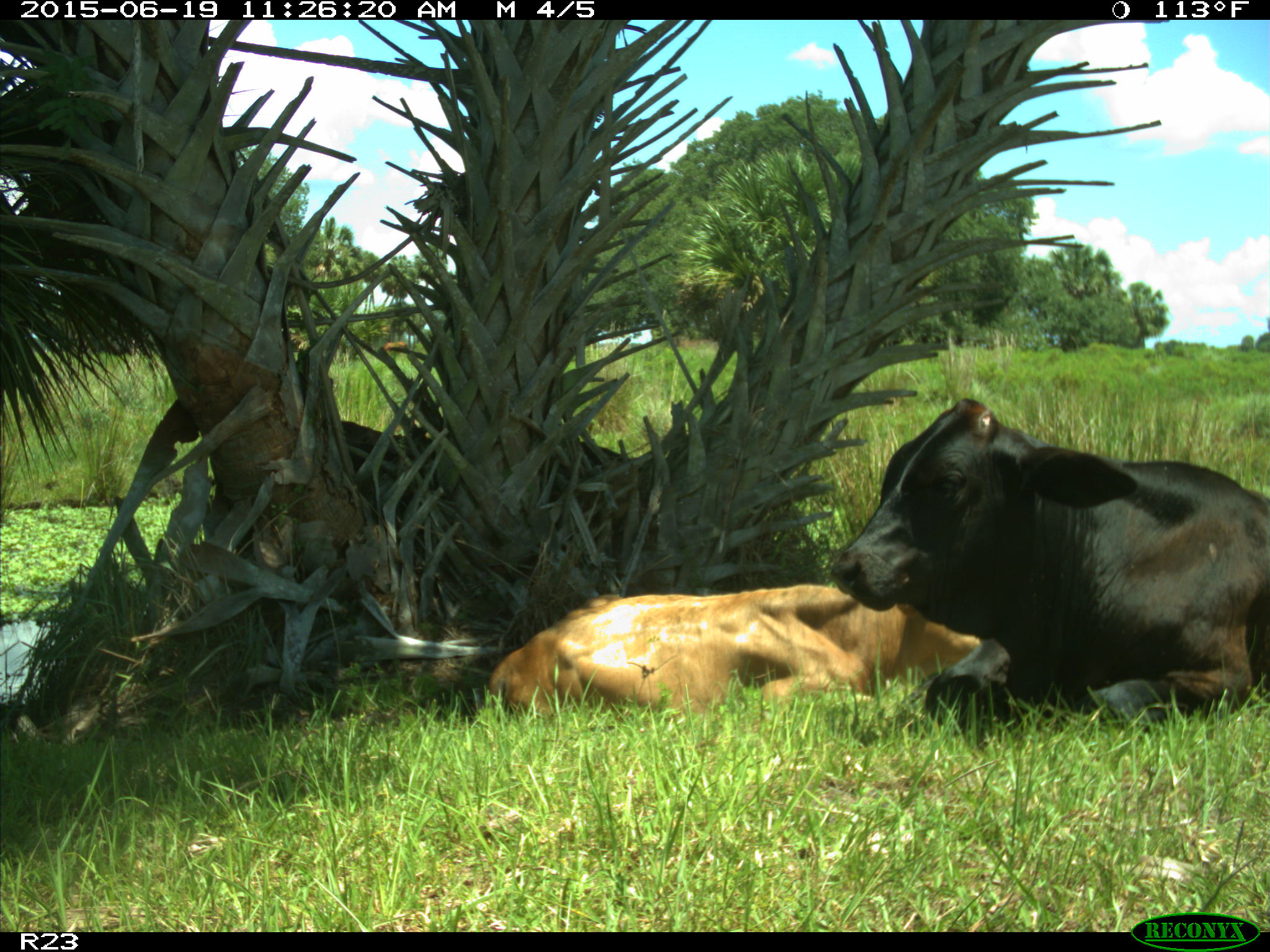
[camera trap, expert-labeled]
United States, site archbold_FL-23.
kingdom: Animalia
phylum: Chordata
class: Mammalia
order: Artiodactyla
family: Bovidae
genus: Bos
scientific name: Bos taurus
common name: domestic cow